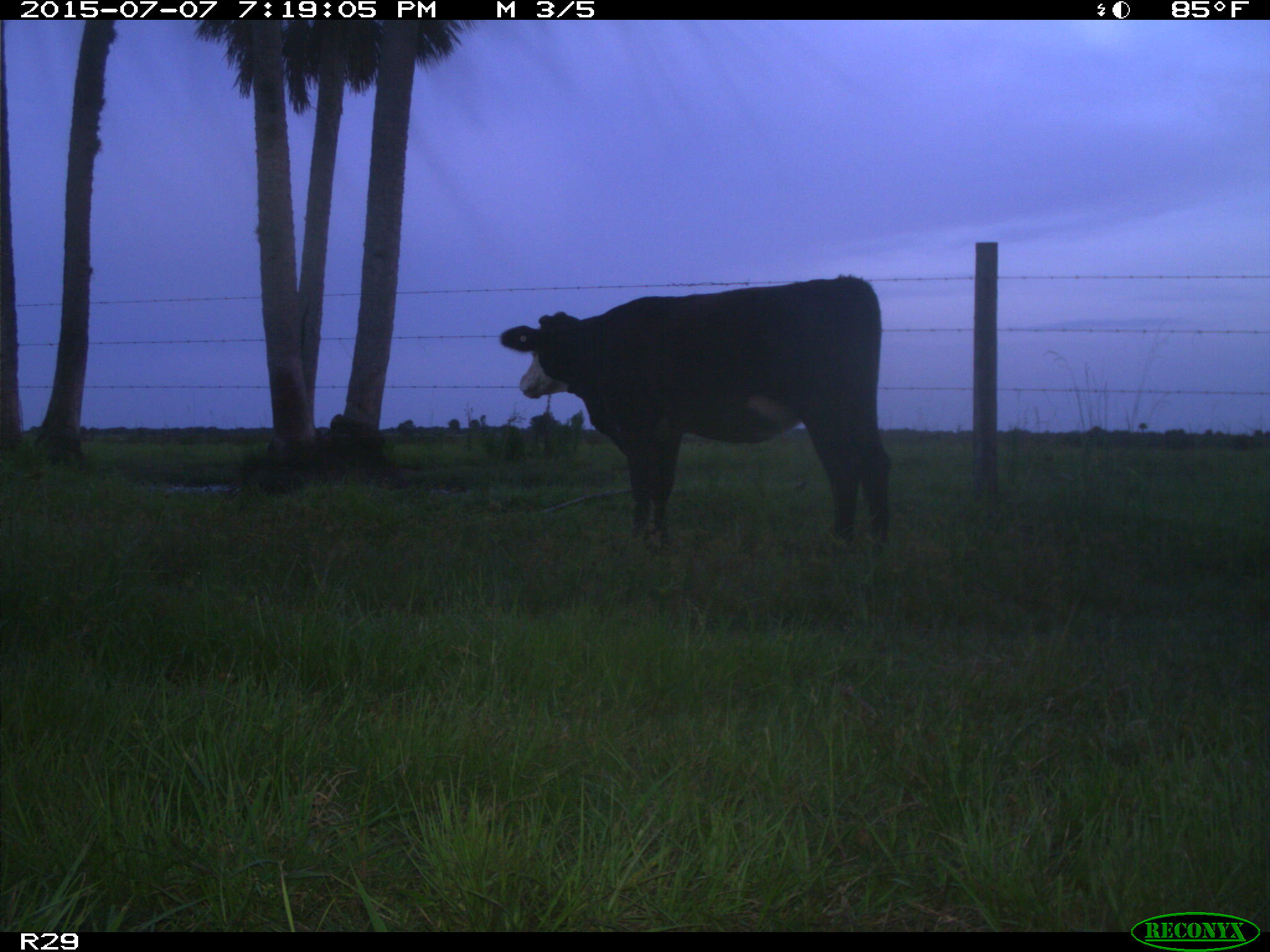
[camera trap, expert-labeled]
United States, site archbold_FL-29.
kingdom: Animalia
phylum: Chordata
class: Mammalia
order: Artiodactyla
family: Bovidae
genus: Bos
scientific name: Bos taurus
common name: domestic cow